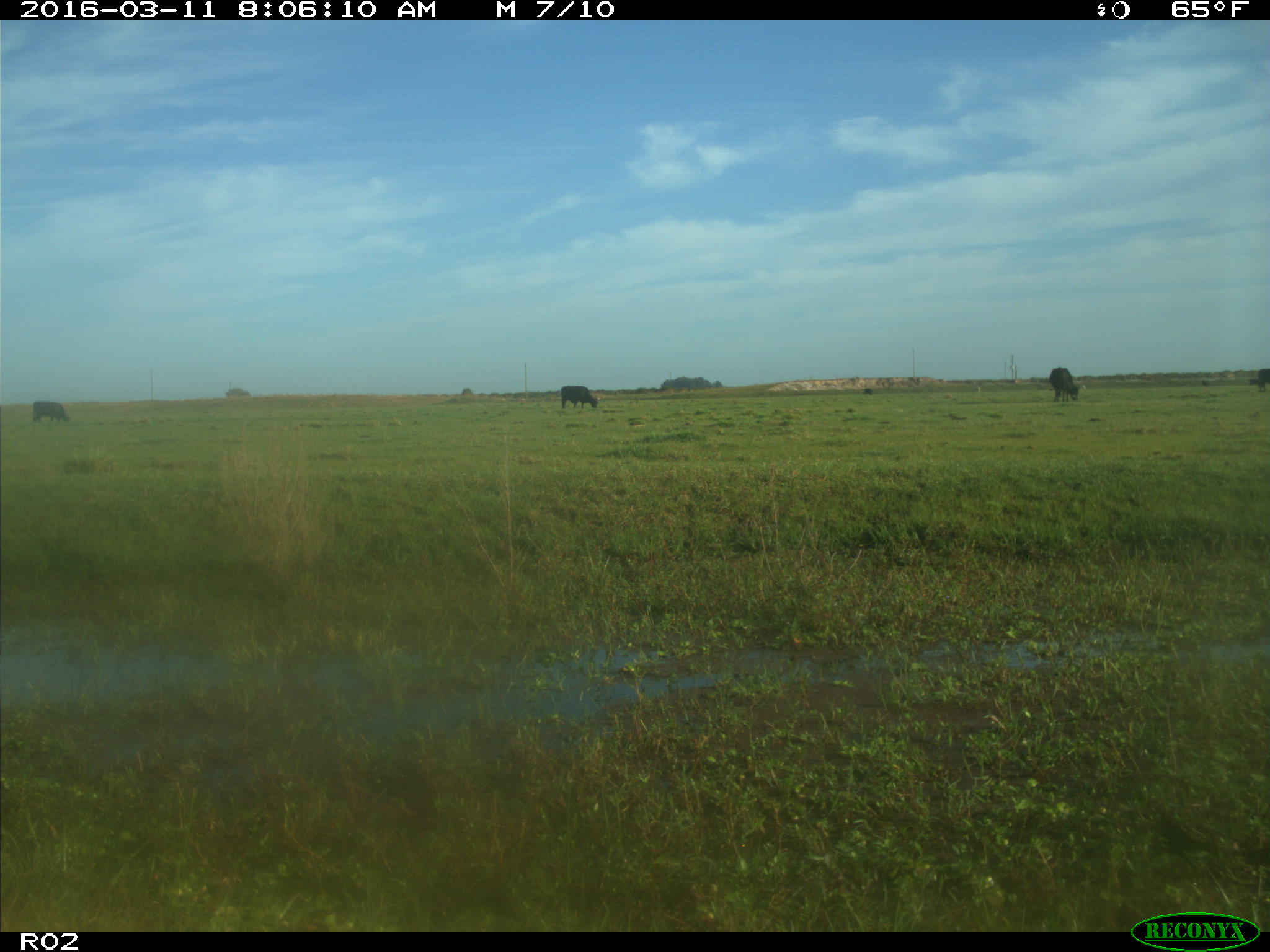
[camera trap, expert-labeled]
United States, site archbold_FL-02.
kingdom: Animalia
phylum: Chordata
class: Mammalia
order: Artiodactyla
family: Bovidae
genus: Bos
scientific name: Bos taurus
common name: domestic cow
Bos taurus (domestic cow).